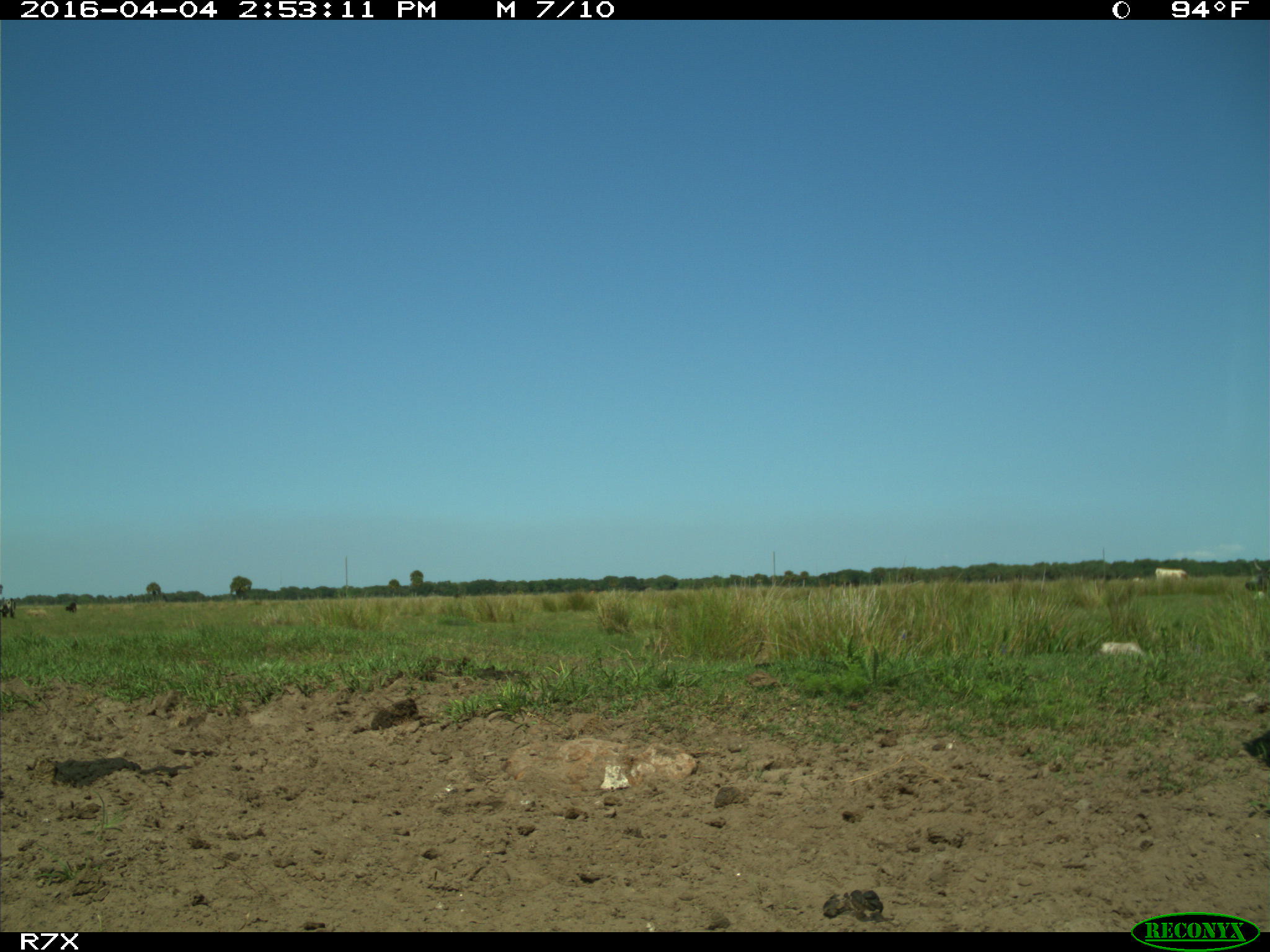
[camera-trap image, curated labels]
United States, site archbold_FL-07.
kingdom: Animalia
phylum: Chordata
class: Mammalia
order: Artiodactyla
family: Bovidae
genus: Bos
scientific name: Bos taurus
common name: domestic cow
Bos taurus (domestic cow).